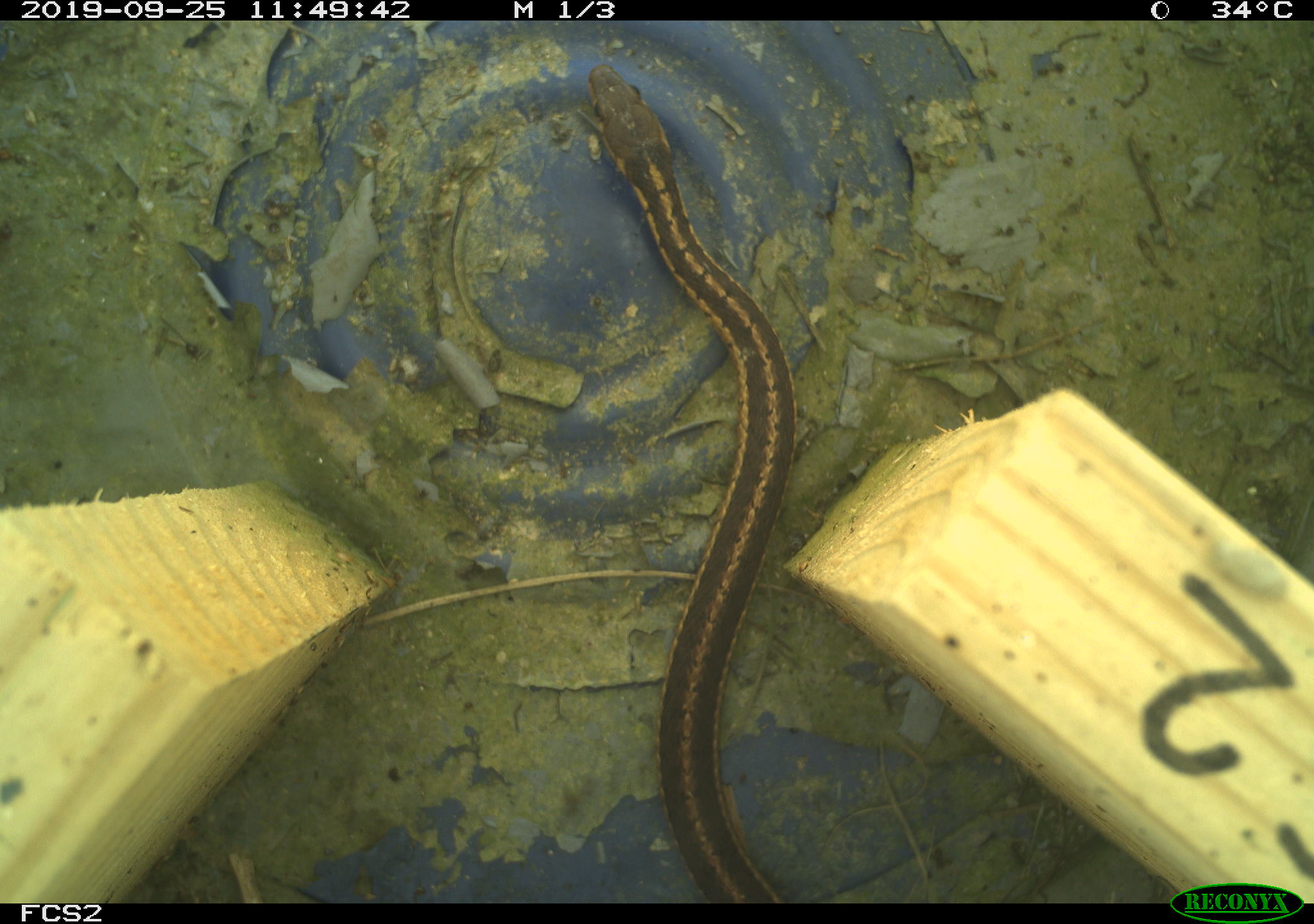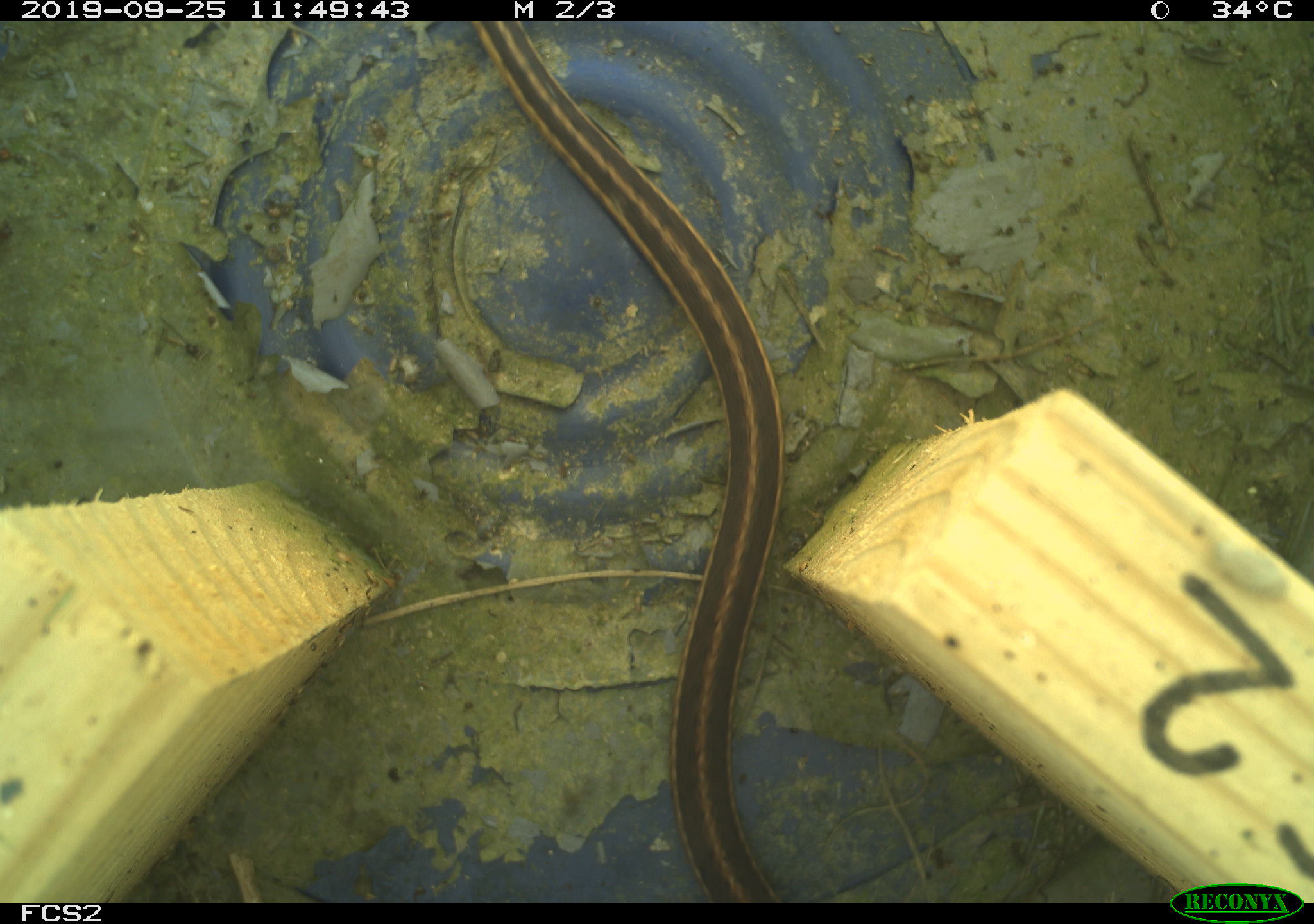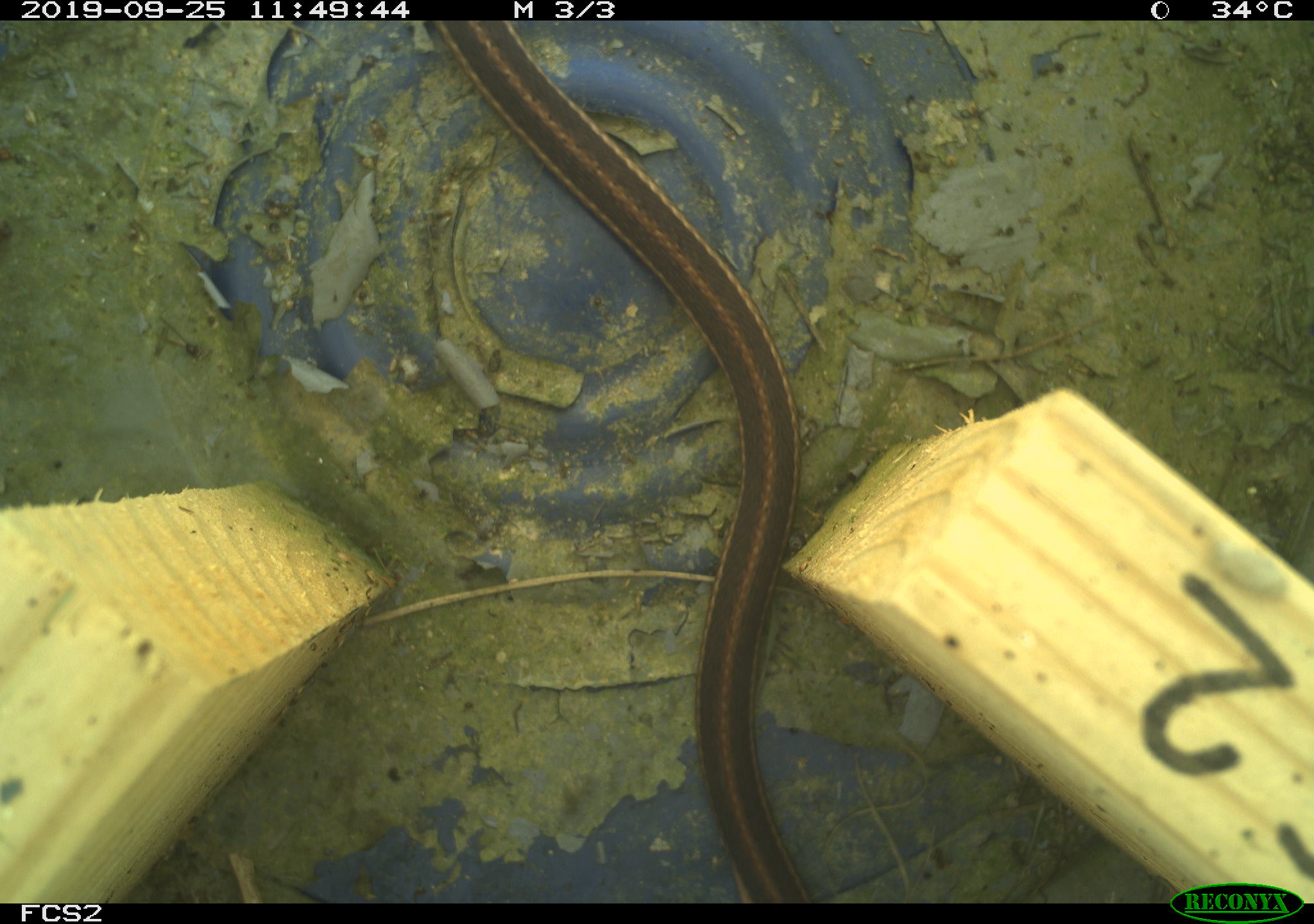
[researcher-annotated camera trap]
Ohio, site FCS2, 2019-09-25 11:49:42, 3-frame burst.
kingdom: Animalia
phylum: Chordata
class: Reptilia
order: Squamata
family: Colubridae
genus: Thamnophis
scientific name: Thamnophis sirtalis sirtalis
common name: eastern gartersnake